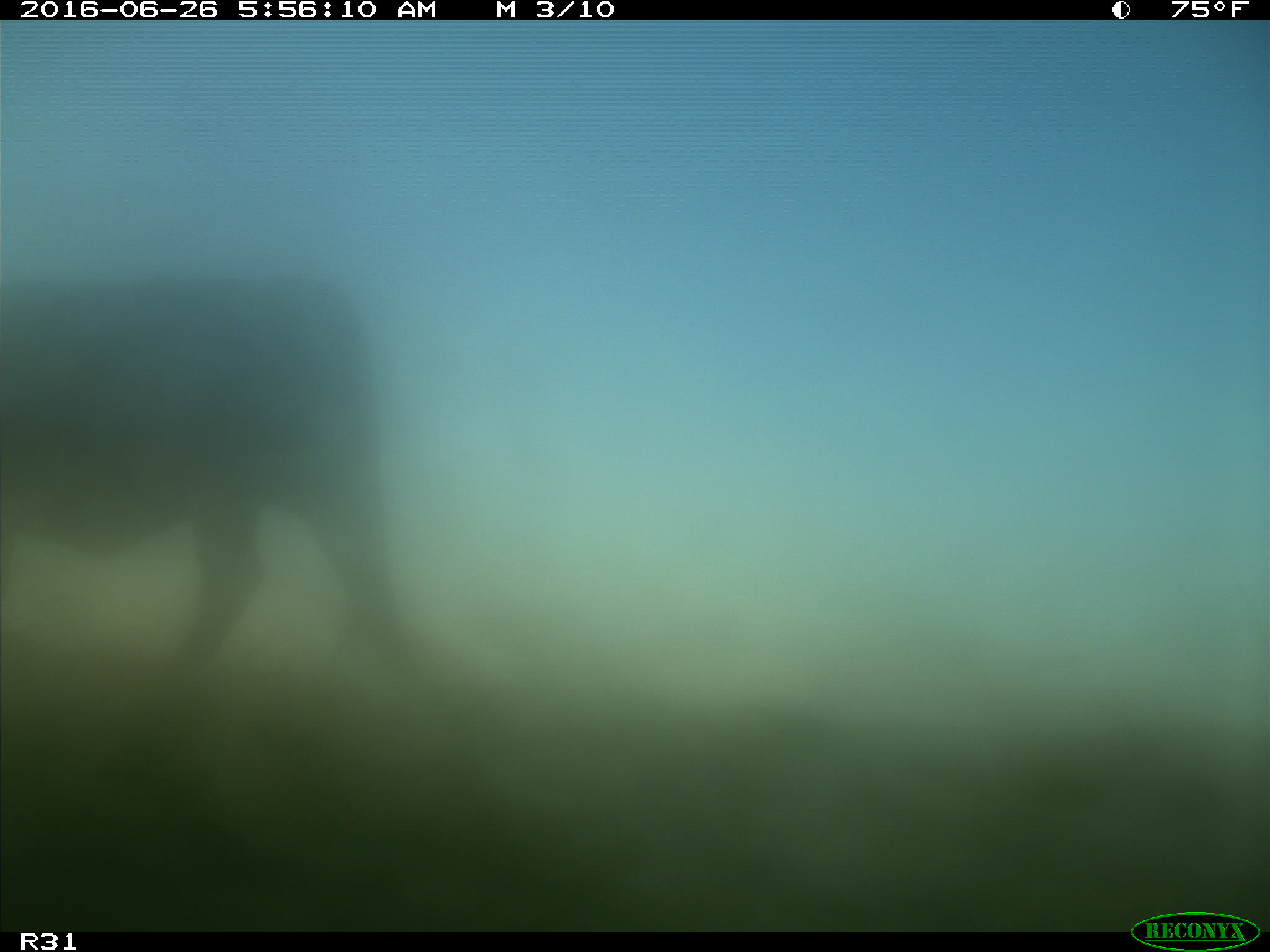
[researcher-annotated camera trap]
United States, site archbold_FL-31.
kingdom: Animalia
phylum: Chordata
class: Mammalia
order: Artiodactyla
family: Bovidae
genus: Bos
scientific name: Bos taurus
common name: domestic cow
Bos taurus (domestic cow).